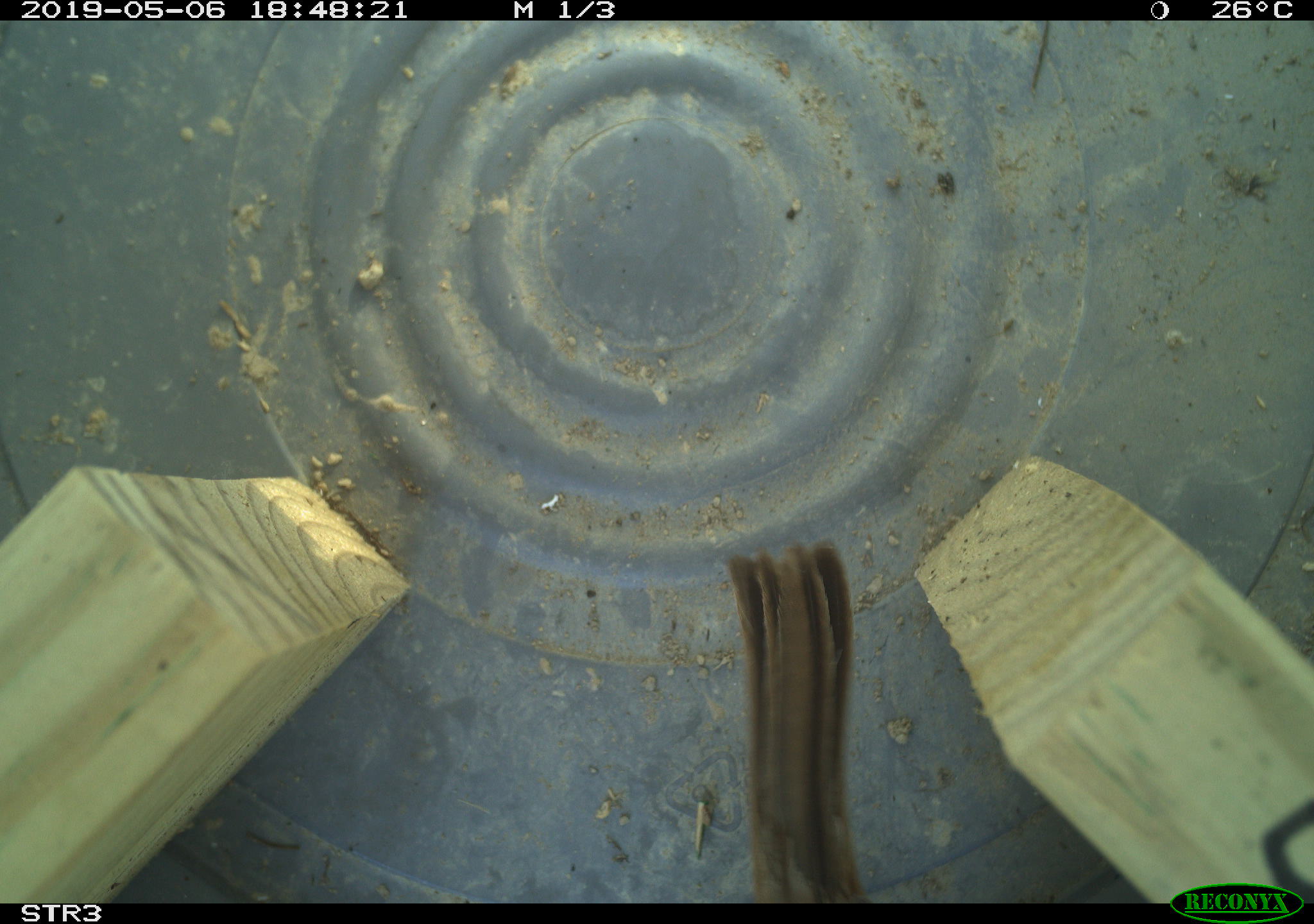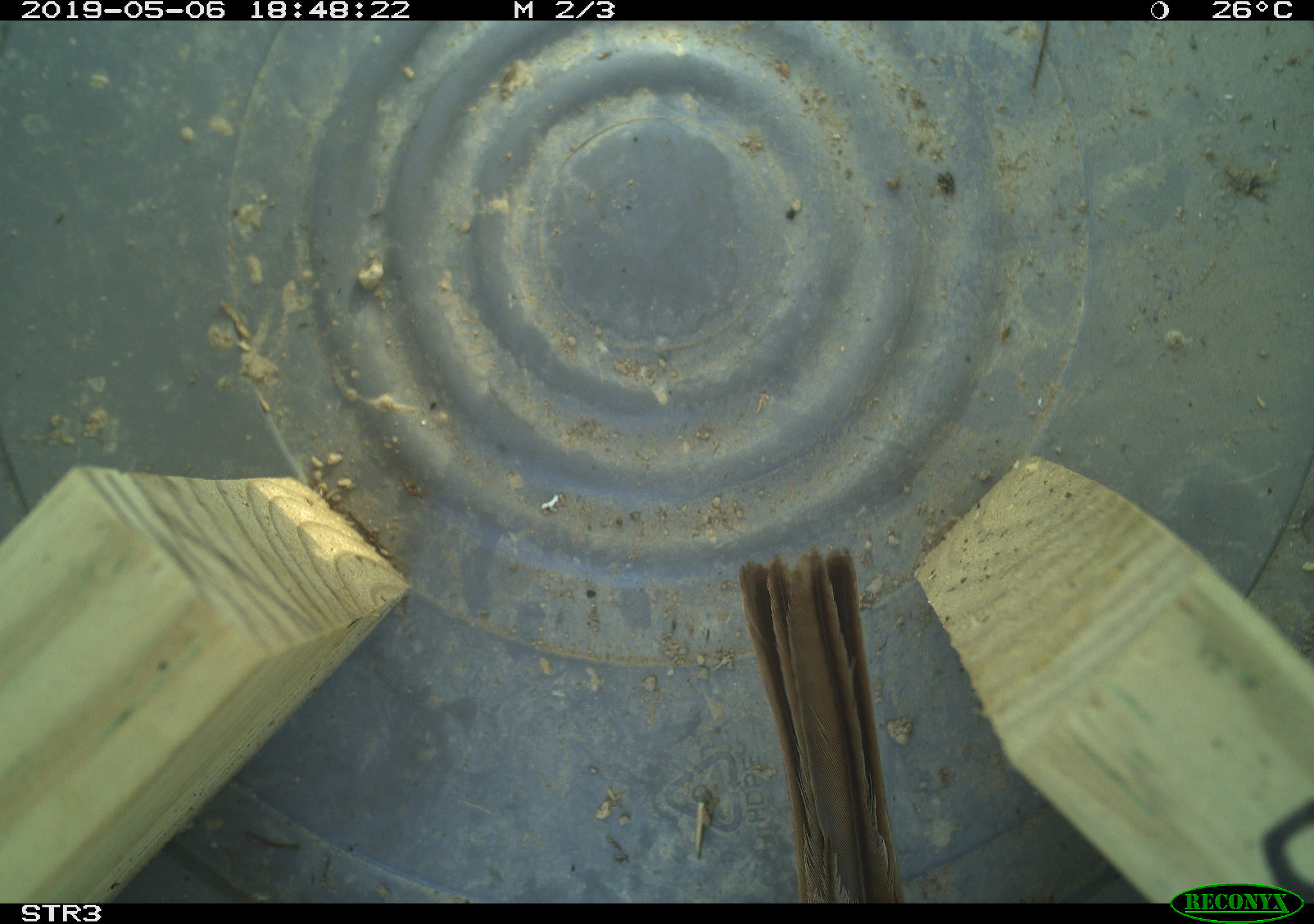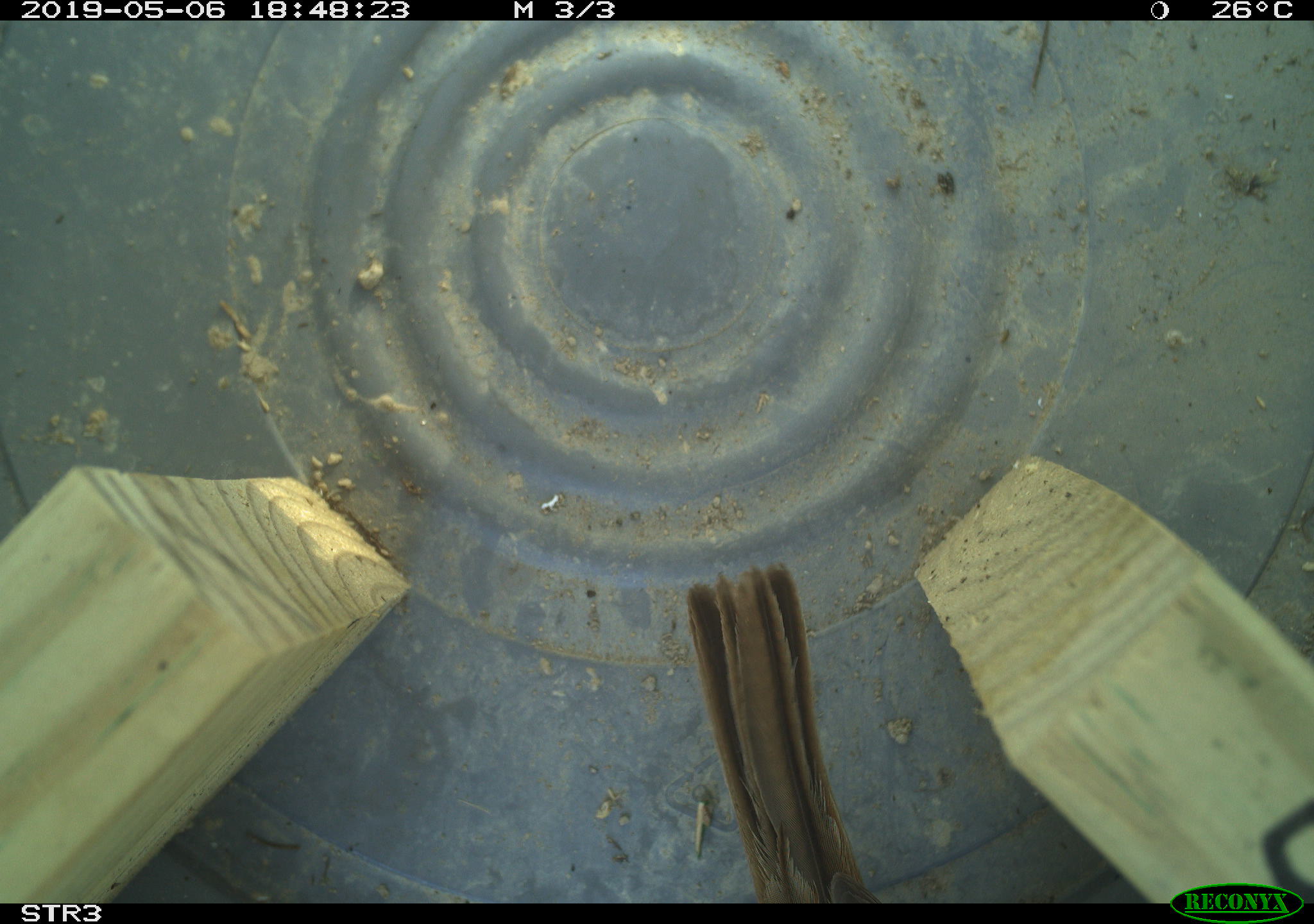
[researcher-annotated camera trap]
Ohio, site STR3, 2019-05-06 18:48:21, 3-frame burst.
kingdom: Animalia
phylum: Chordata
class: Aves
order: Passeriformes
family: Passerellidae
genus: Melospiza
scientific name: Melospiza melodia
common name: song sparrow